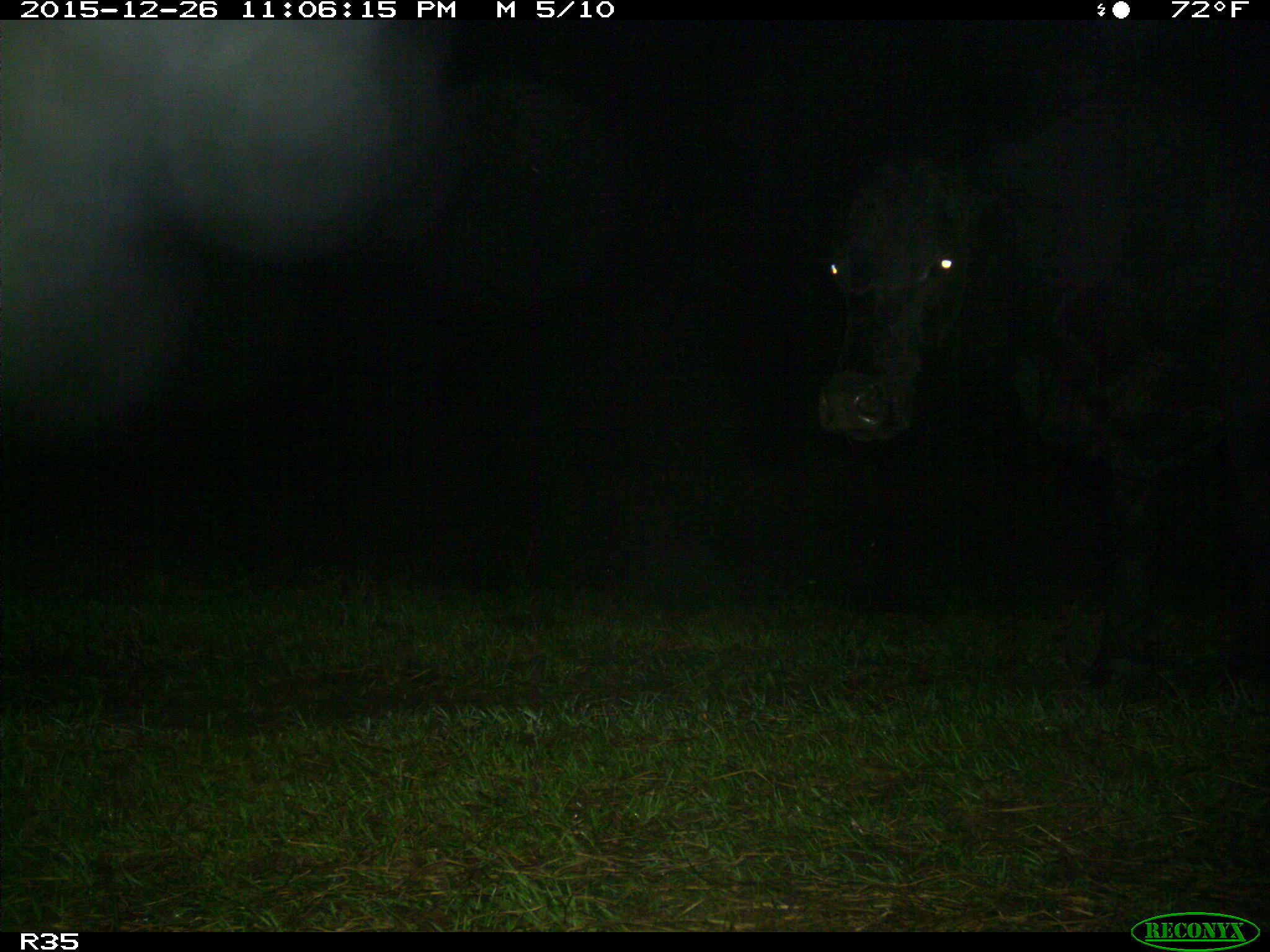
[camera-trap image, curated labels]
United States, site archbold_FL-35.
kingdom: Animalia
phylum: Chordata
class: Mammalia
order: Artiodactyla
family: Bovidae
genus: Bos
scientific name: Bos taurus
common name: domestic cow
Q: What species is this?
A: Bos taurus (domestic cow).